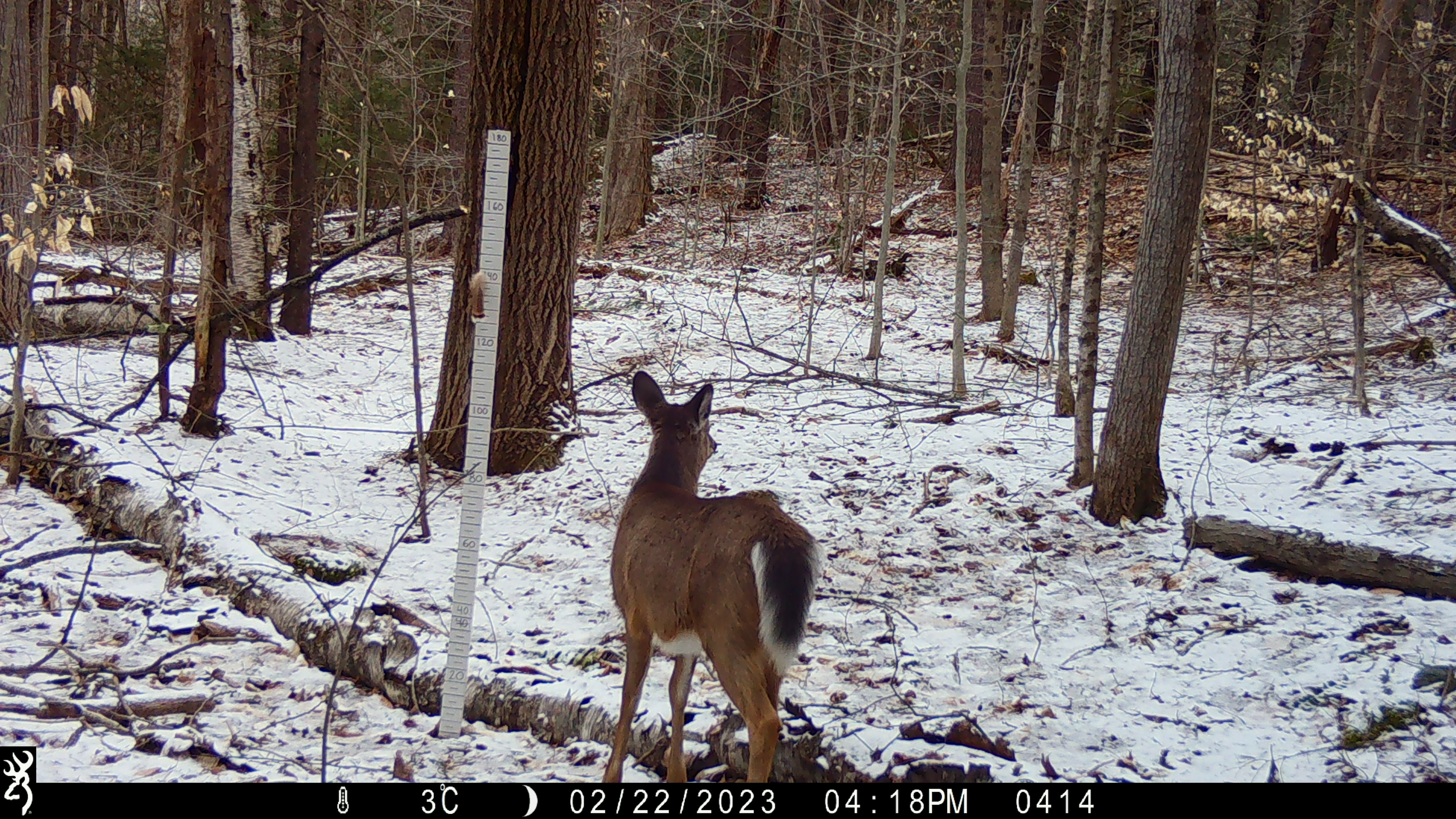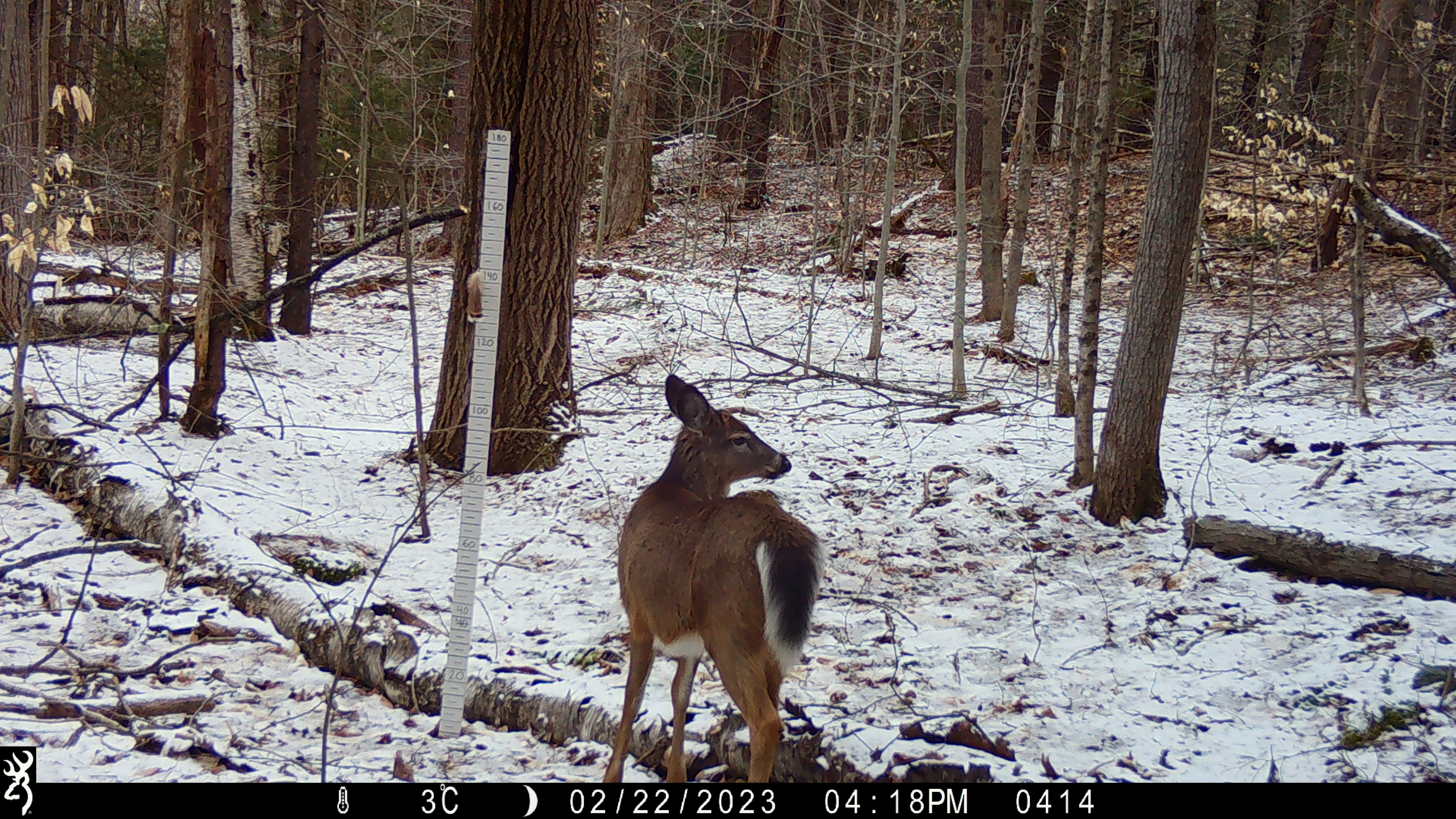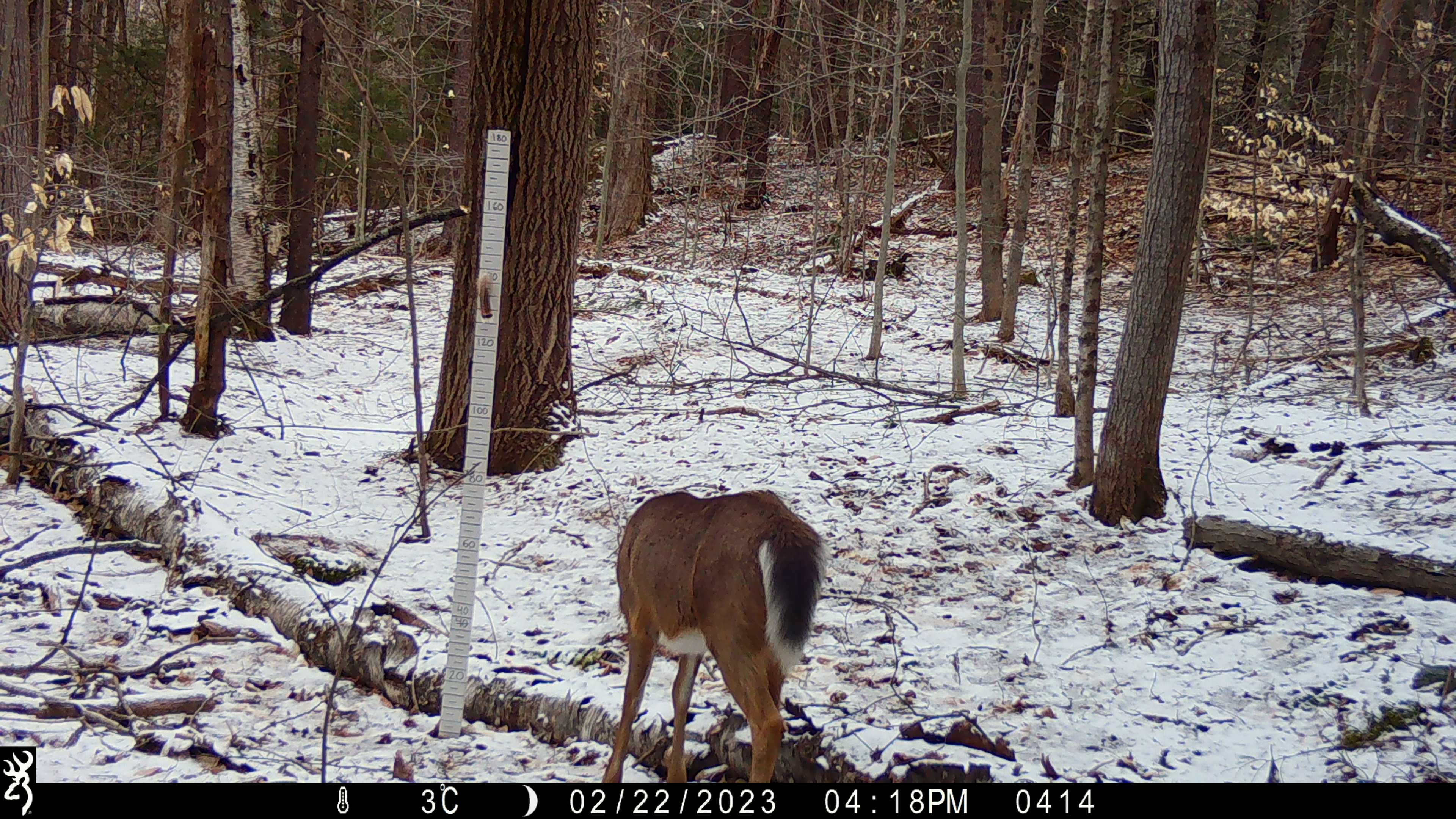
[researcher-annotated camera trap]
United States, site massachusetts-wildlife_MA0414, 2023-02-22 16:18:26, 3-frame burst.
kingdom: Animalia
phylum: Chordata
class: Mammalia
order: Artiodactyla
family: Cervidae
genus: Odocoileus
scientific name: Odocoileus virginianus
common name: white-tailed deer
White-tailed deer (Odocoileus virginianus).